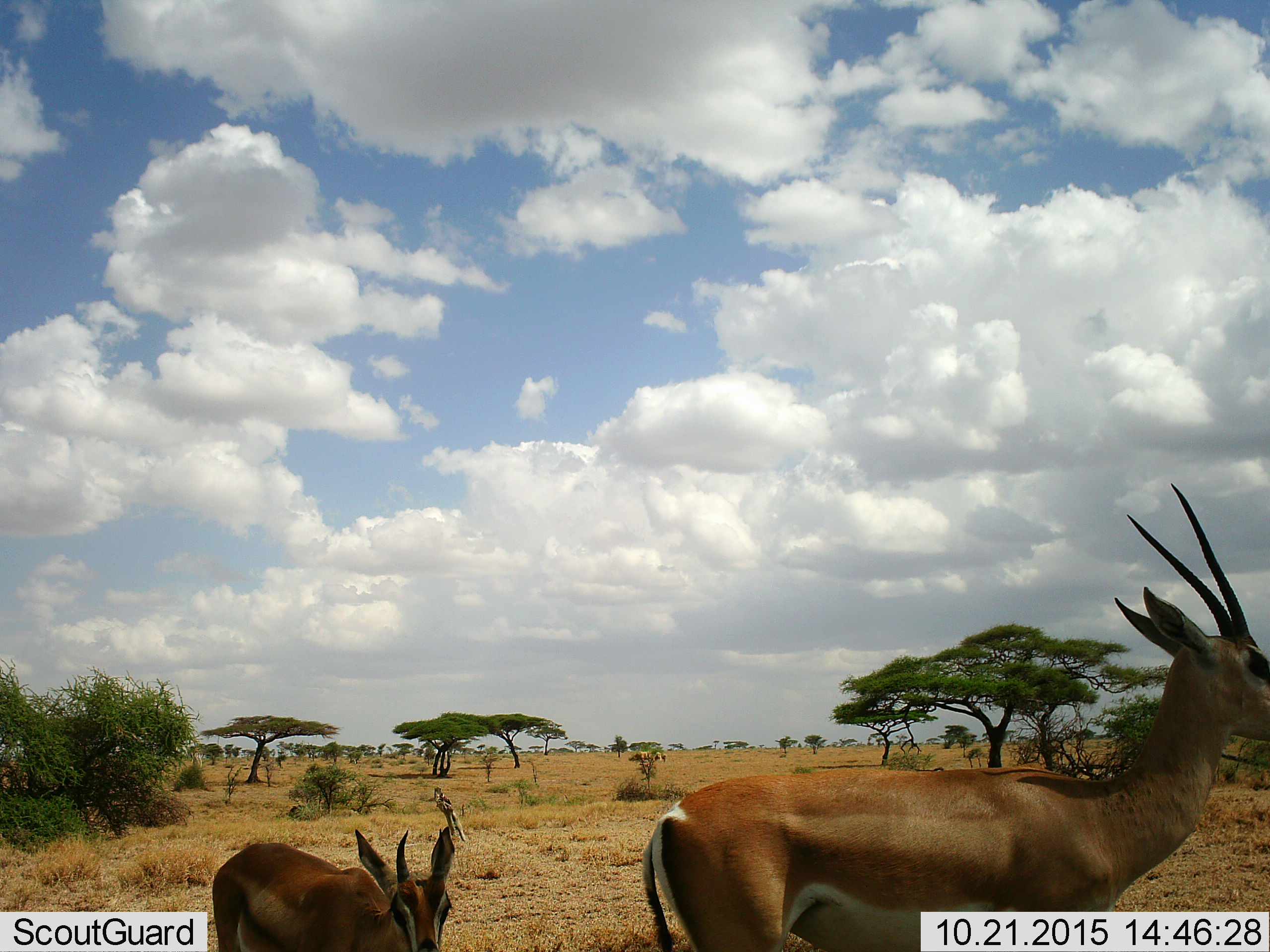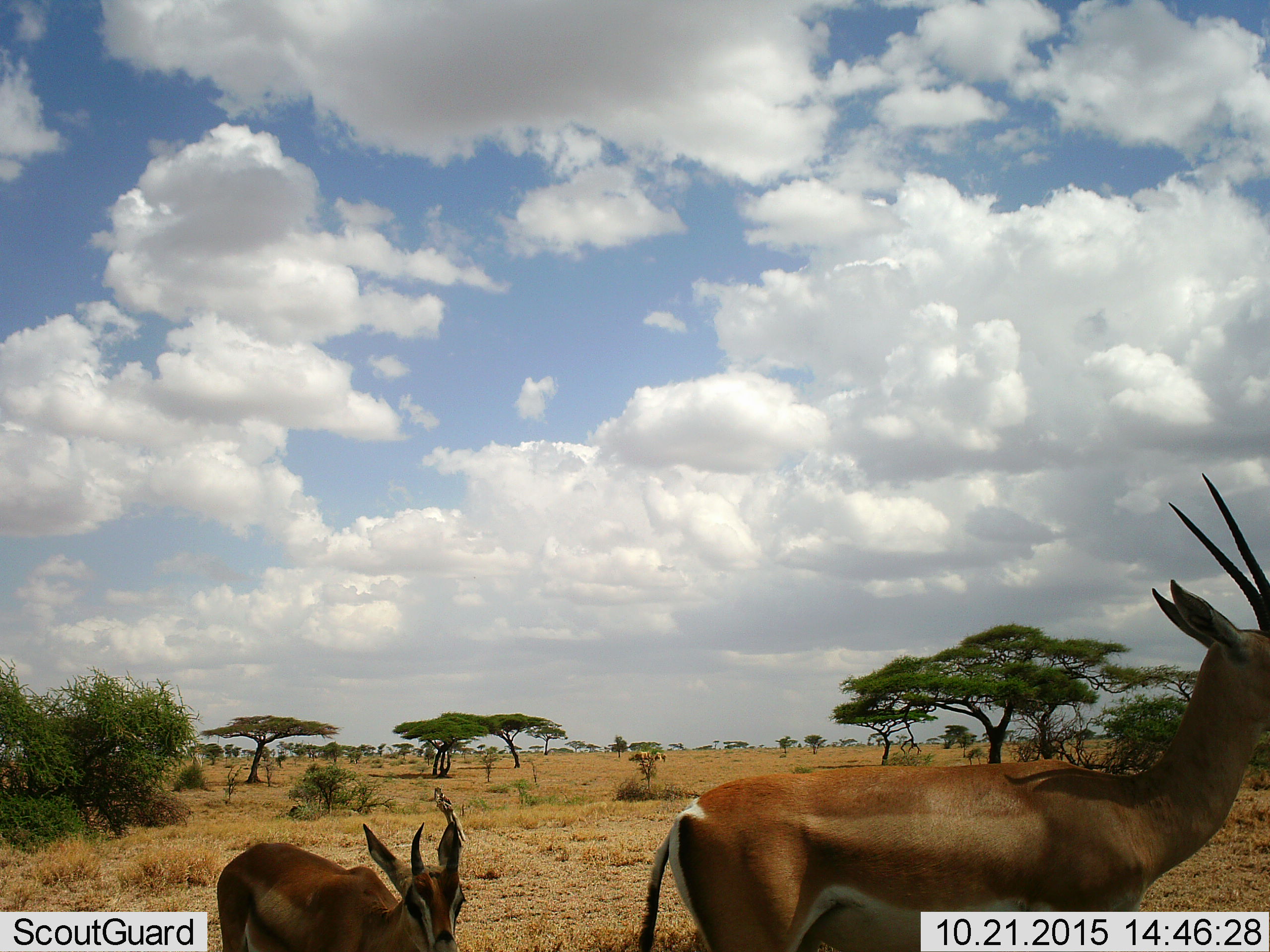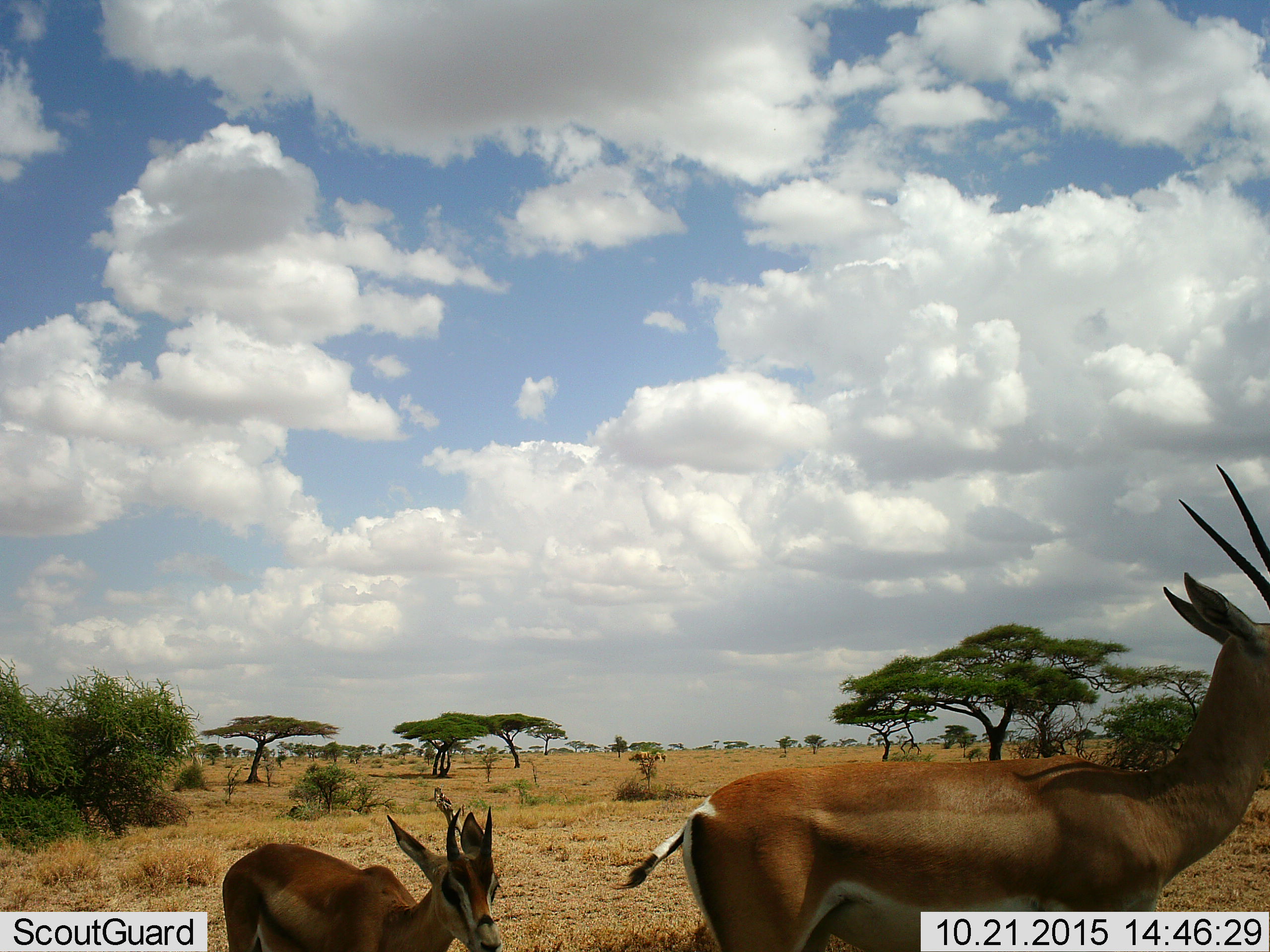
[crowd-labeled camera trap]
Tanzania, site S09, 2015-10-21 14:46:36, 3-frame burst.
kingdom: Animalia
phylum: Chordata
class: Mammalia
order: Artiodactyla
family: Bovidae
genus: Nanger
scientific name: Nanger granti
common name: grant's gazelle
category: gazellegrants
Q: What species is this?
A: Gazellegrants (grant's gazelle) (Nanger granti).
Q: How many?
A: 2.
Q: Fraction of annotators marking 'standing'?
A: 67%.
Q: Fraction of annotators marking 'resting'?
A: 11%.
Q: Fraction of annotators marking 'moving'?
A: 33%.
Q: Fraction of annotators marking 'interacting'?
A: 0%.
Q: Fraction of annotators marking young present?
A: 33%.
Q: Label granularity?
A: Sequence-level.